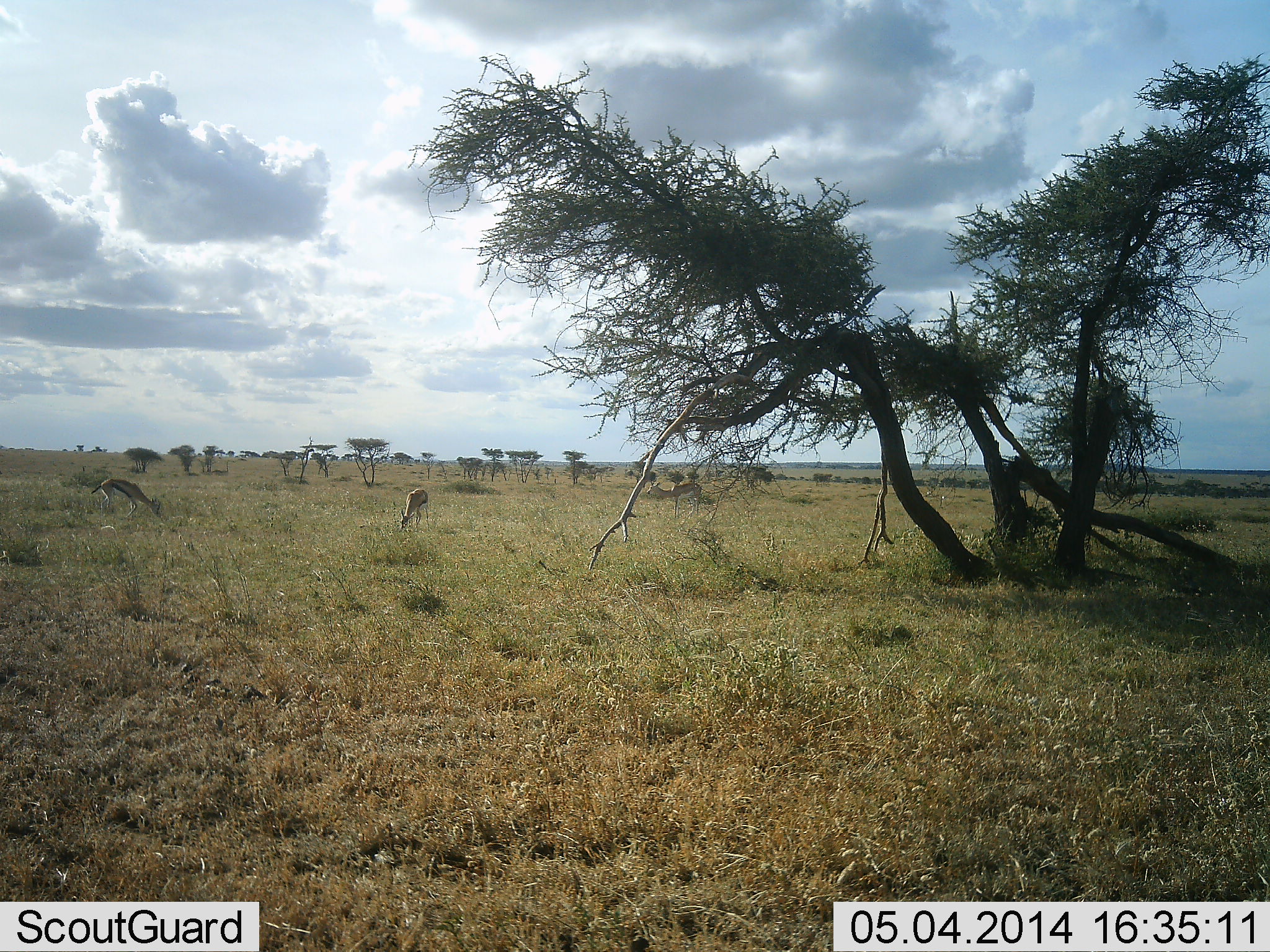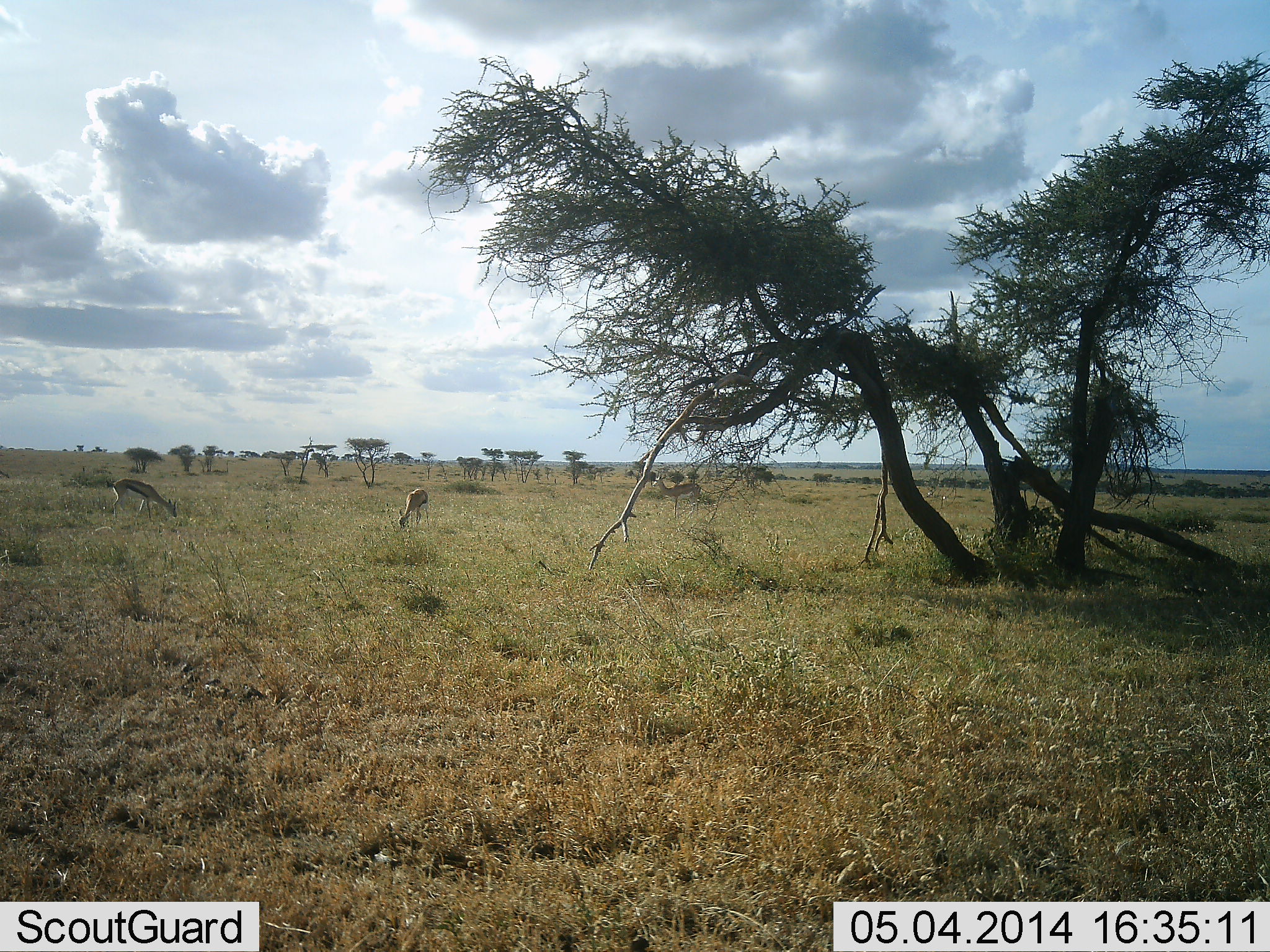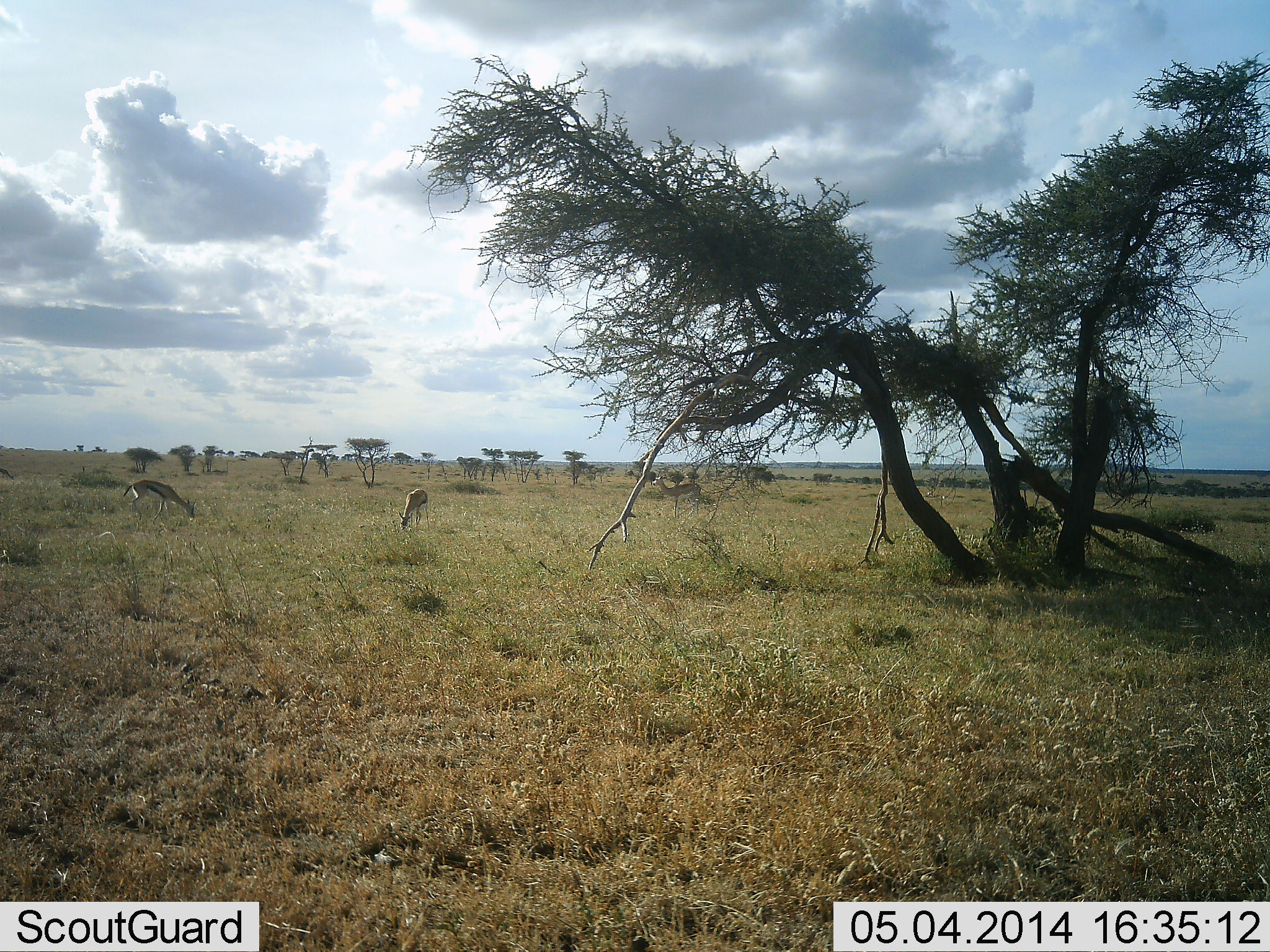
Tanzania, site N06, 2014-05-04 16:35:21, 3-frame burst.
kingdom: Animalia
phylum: Chordata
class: Mammalia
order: Artiodactyla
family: Bovidae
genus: Eudorcas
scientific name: Eudorcas thomsonii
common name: thomson's gazelle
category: gazellethomsons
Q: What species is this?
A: Gazellethomsons (thomson's gazelle) (Eudorcas thomsonii).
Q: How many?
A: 3.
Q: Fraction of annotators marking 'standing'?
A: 55%.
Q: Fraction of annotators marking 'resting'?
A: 9%.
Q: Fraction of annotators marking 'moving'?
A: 27%.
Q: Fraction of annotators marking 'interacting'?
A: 0%.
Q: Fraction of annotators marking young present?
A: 0%.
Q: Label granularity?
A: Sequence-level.